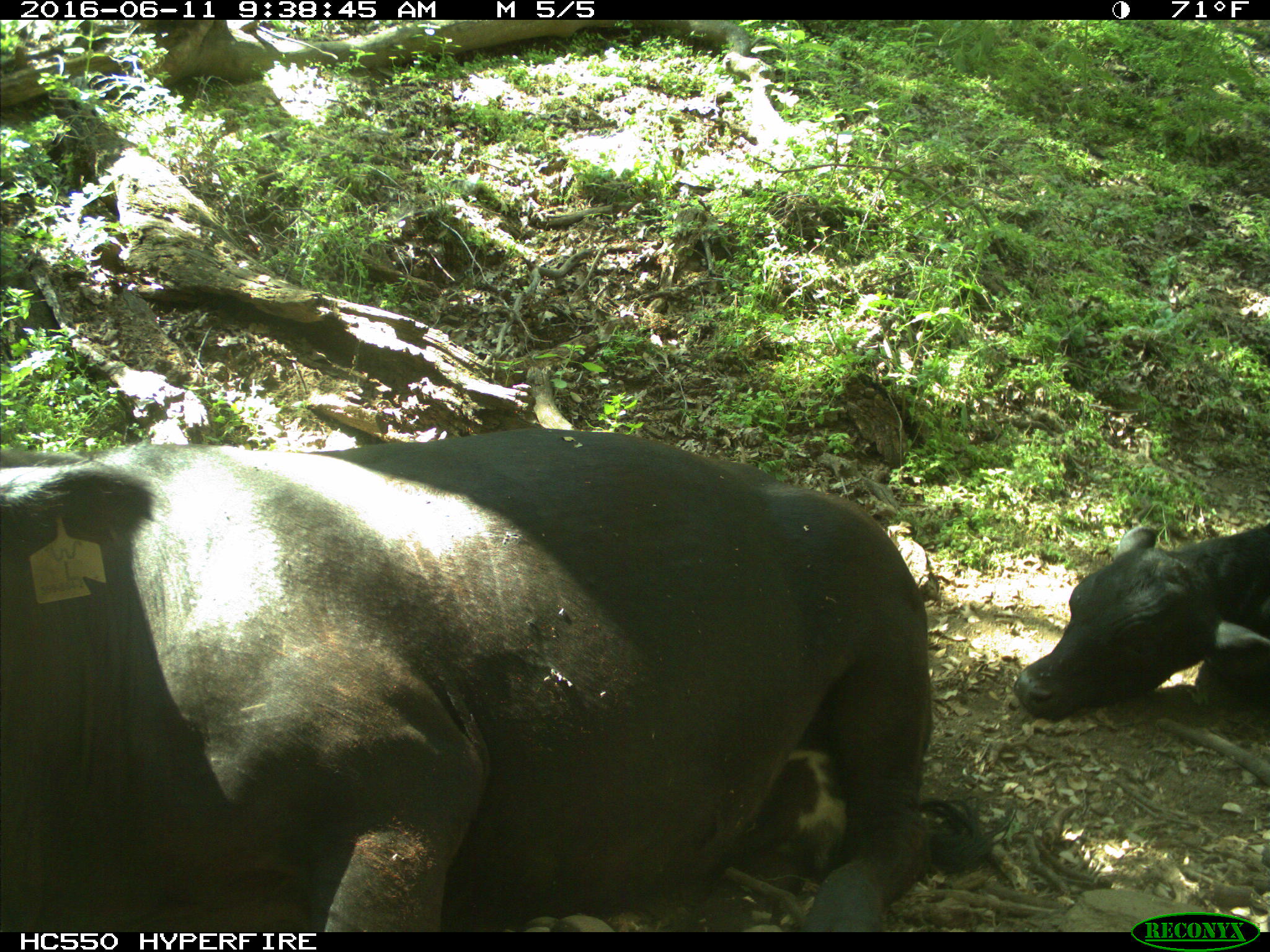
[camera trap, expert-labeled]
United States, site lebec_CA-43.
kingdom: Animalia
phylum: Chordata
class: Mammalia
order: Artiodactyla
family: Bovidae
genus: Bos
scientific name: Bos taurus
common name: domestic cow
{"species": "Bos taurus (domestic cow)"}